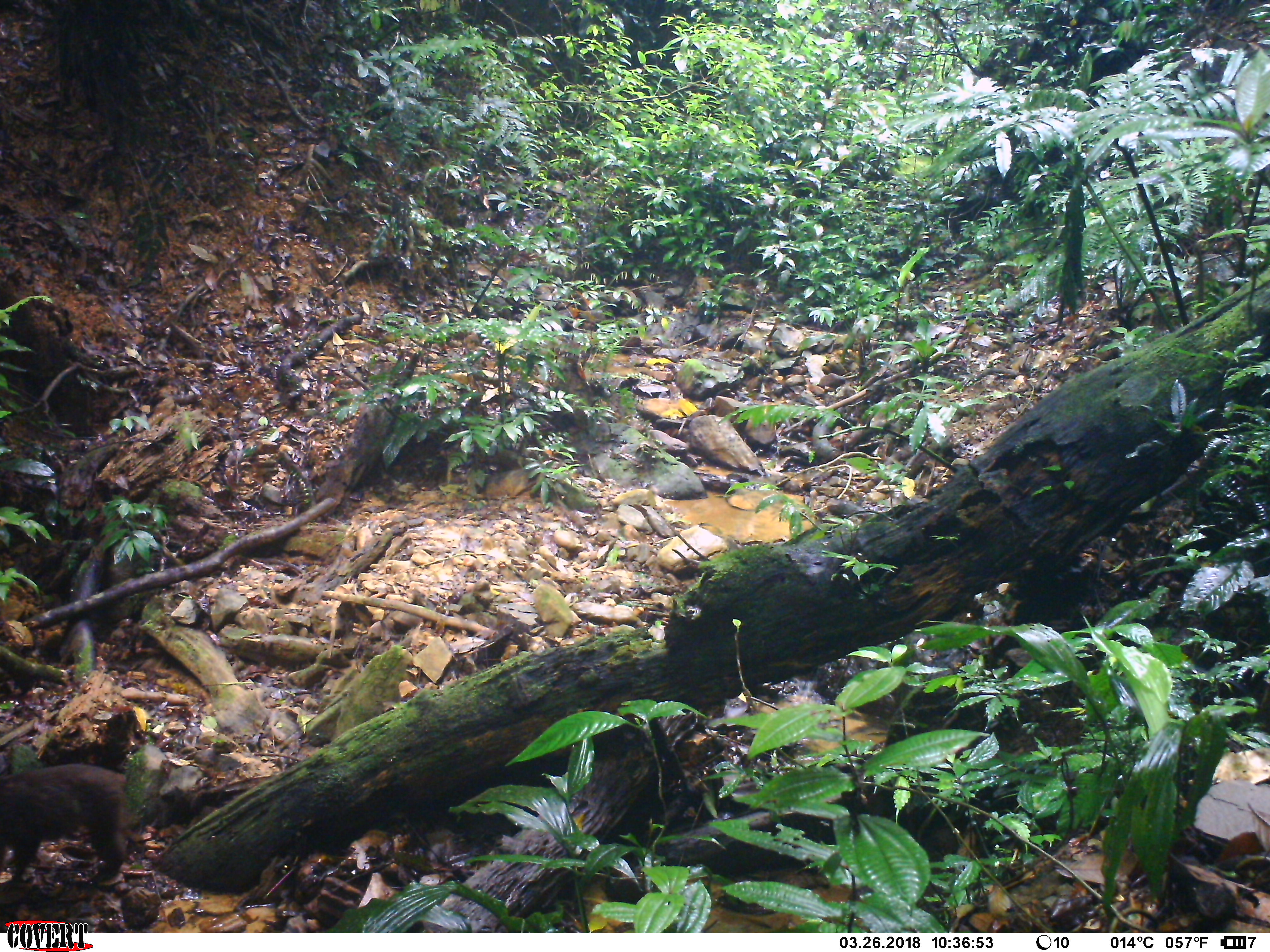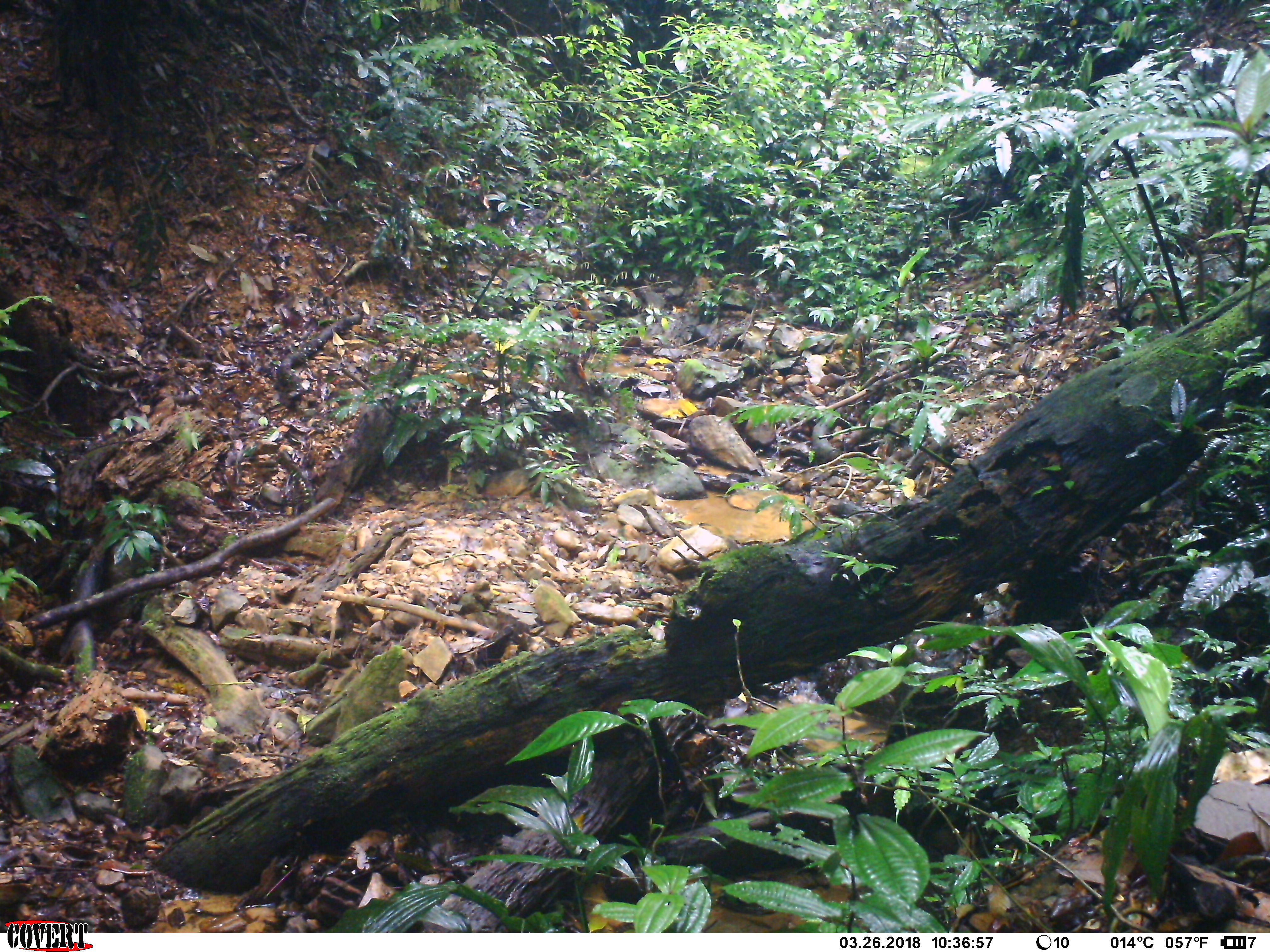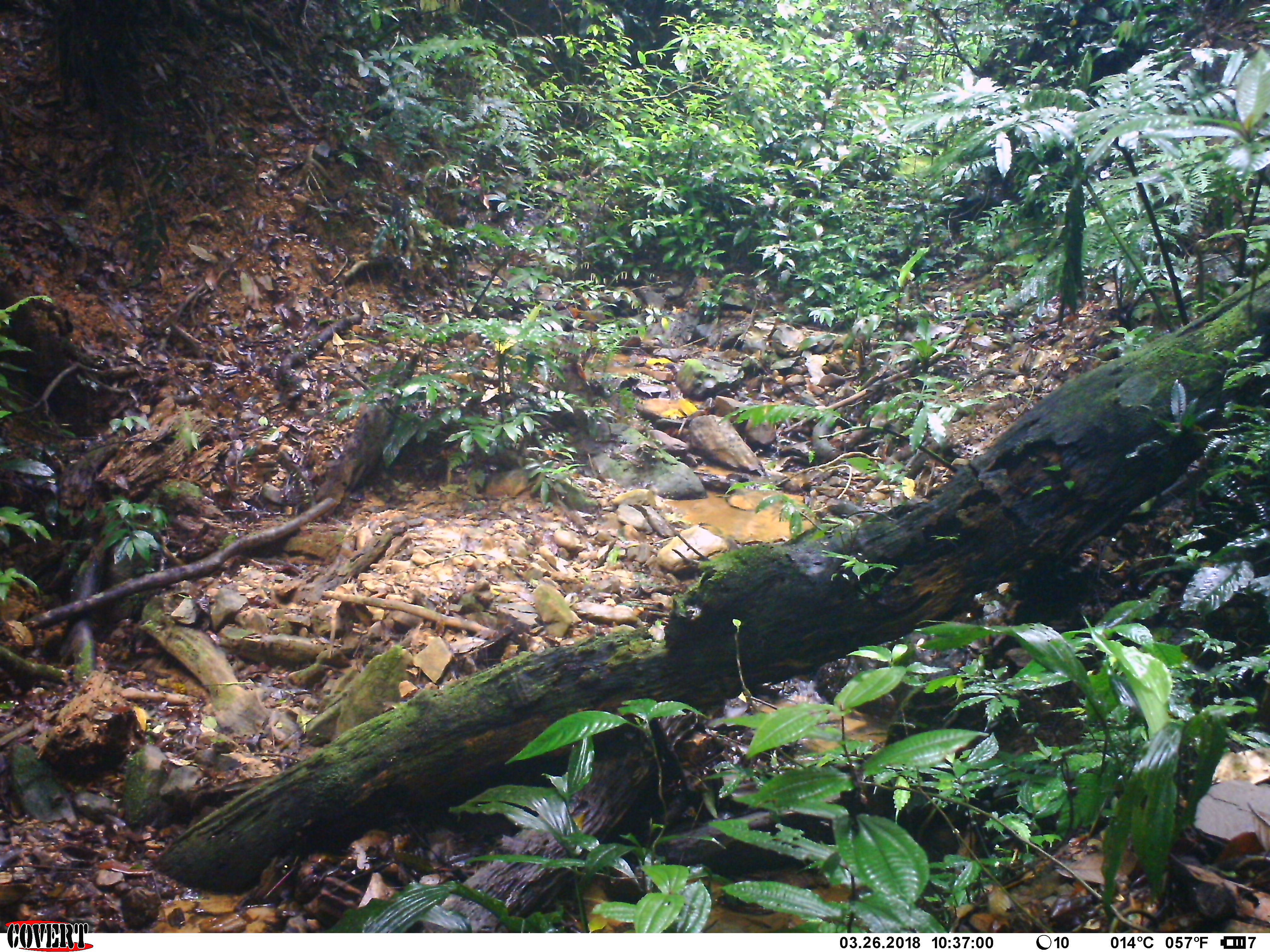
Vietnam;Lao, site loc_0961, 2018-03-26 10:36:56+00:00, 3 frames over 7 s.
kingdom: Animalia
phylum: Chordata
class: Mammalia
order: Primates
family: Cercopithecidae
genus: Macaca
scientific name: Macaca arctoides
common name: stump-tailed macaque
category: stump tailed macaque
Stump tailed macaque (stump-tailed macaque) (Macaca arctoides). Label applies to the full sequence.